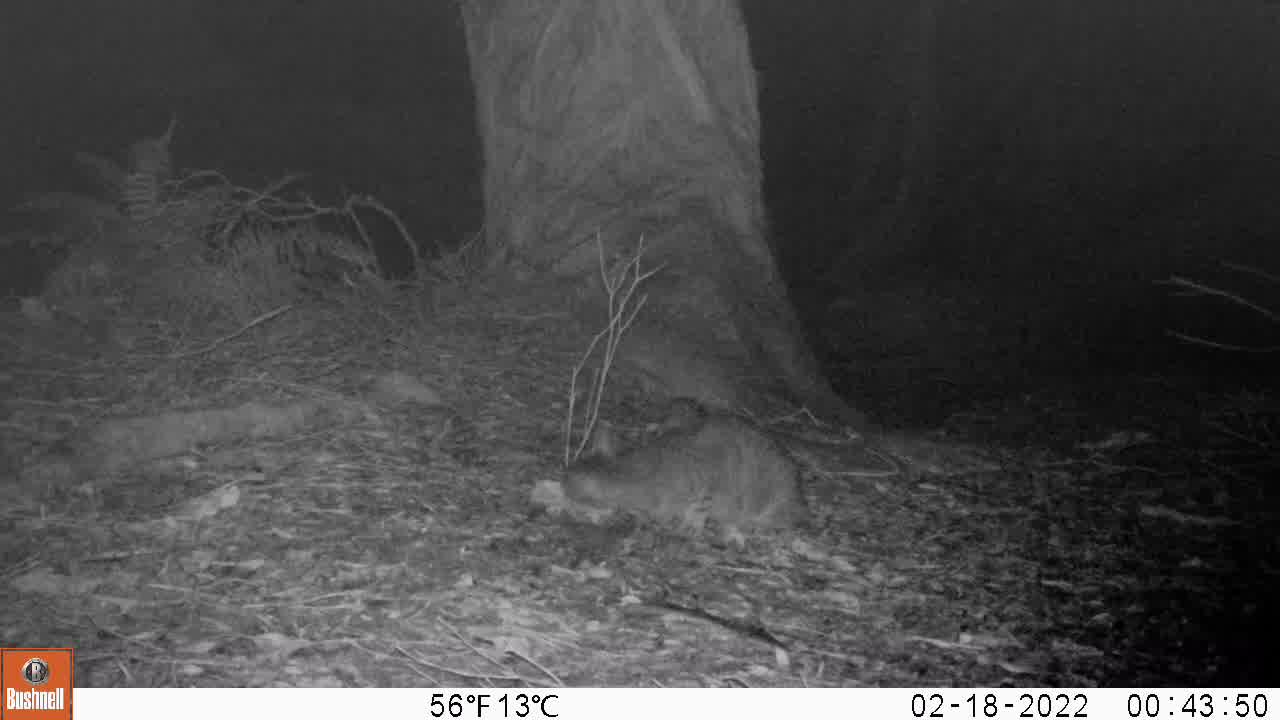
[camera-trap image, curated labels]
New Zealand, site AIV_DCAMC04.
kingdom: Animalia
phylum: Chordata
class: Mammalia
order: Carnivora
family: Felidae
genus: Felis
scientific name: Felis catus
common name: domestic cat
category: cat